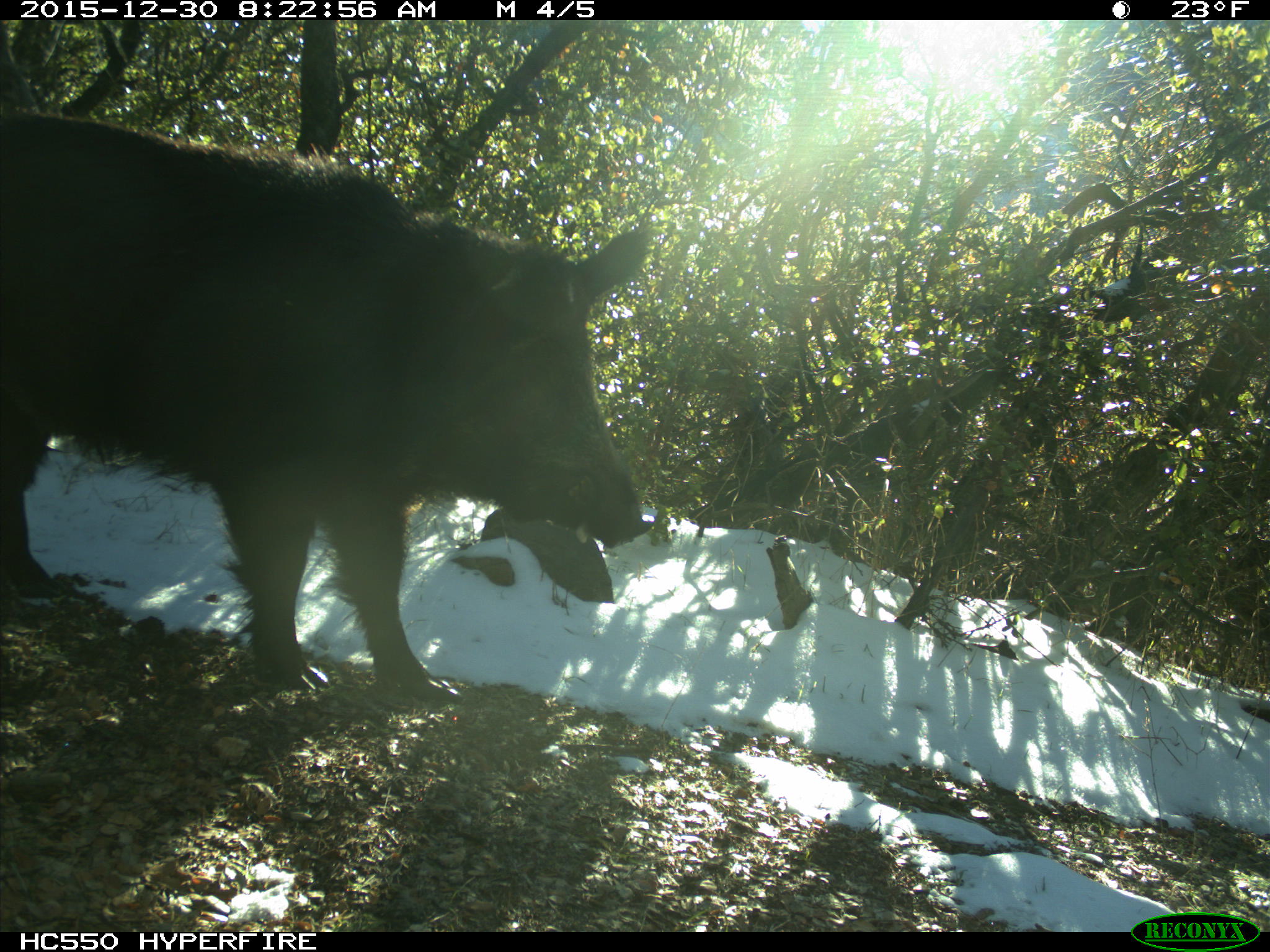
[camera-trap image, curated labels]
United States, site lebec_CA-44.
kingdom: Animalia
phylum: Chordata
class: Mammalia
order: Artiodactyla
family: Suidae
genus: Sus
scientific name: Sus scrofa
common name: wild boar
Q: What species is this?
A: Sus scrofa (wild boar).